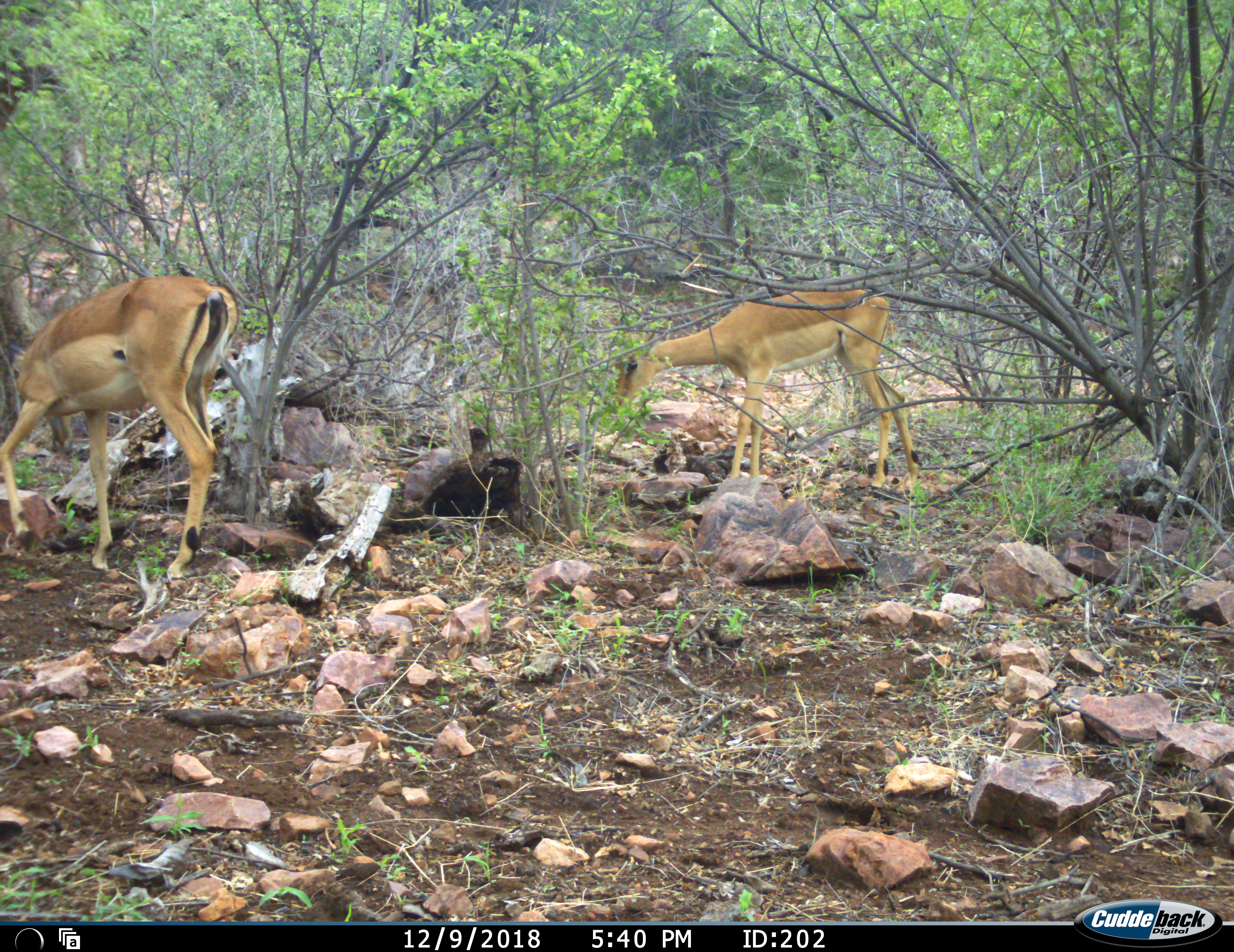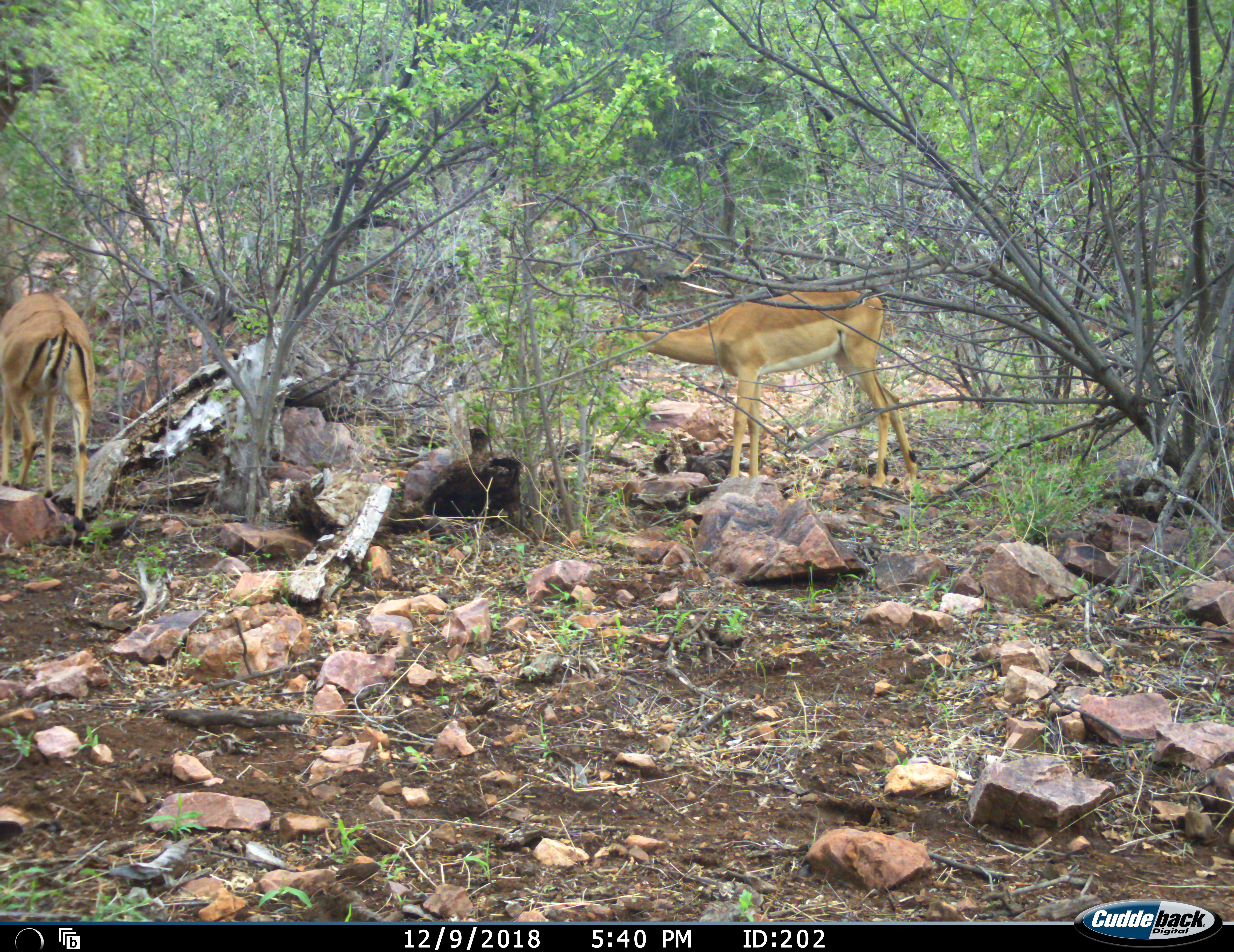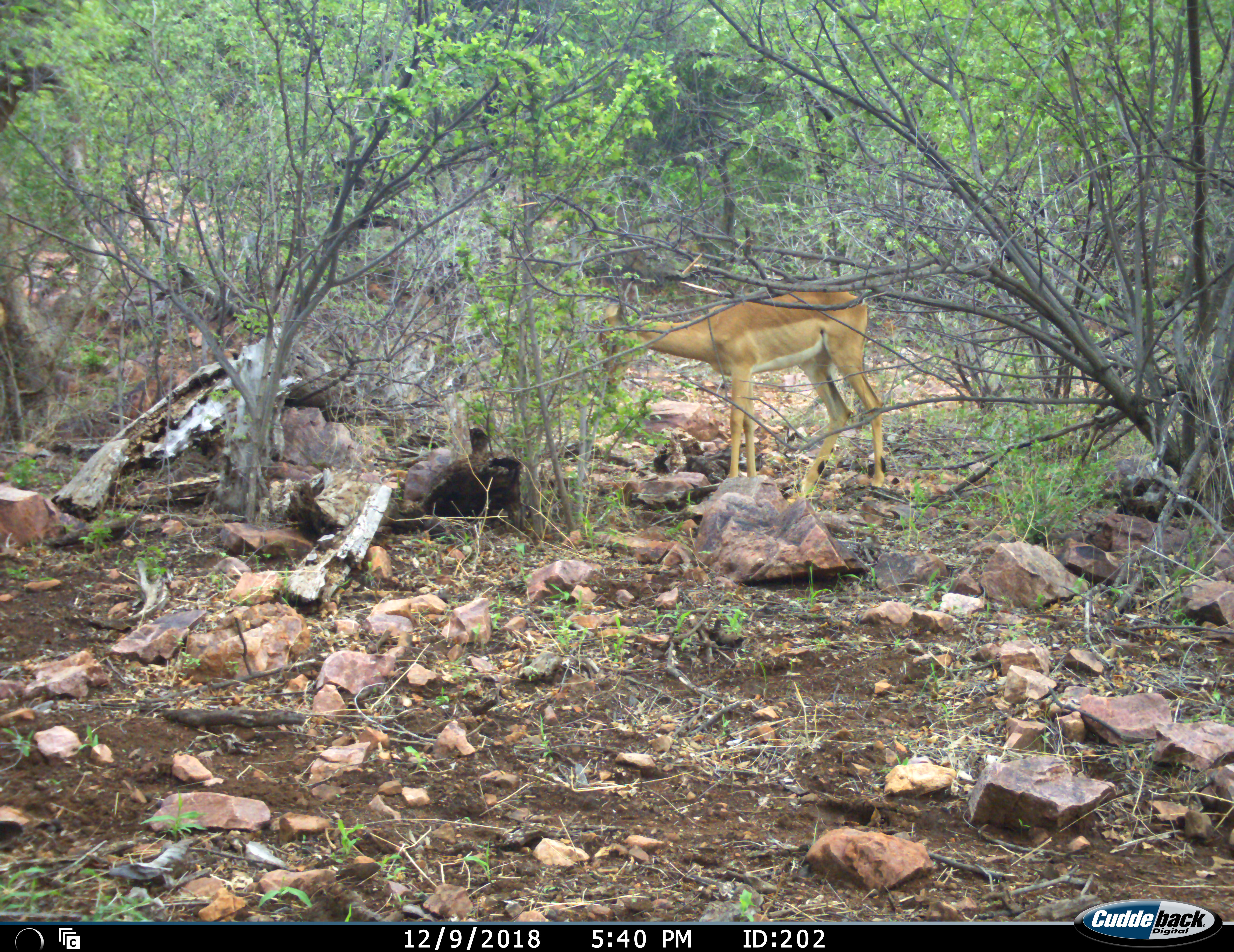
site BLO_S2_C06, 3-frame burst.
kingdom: Animalia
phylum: Chordata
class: Mammalia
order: Artiodactyla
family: Bovidae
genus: Aepyceros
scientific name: Aepyceros melampus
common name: impala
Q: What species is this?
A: Impala (Aepyceros melampus).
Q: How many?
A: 2.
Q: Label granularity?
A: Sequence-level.